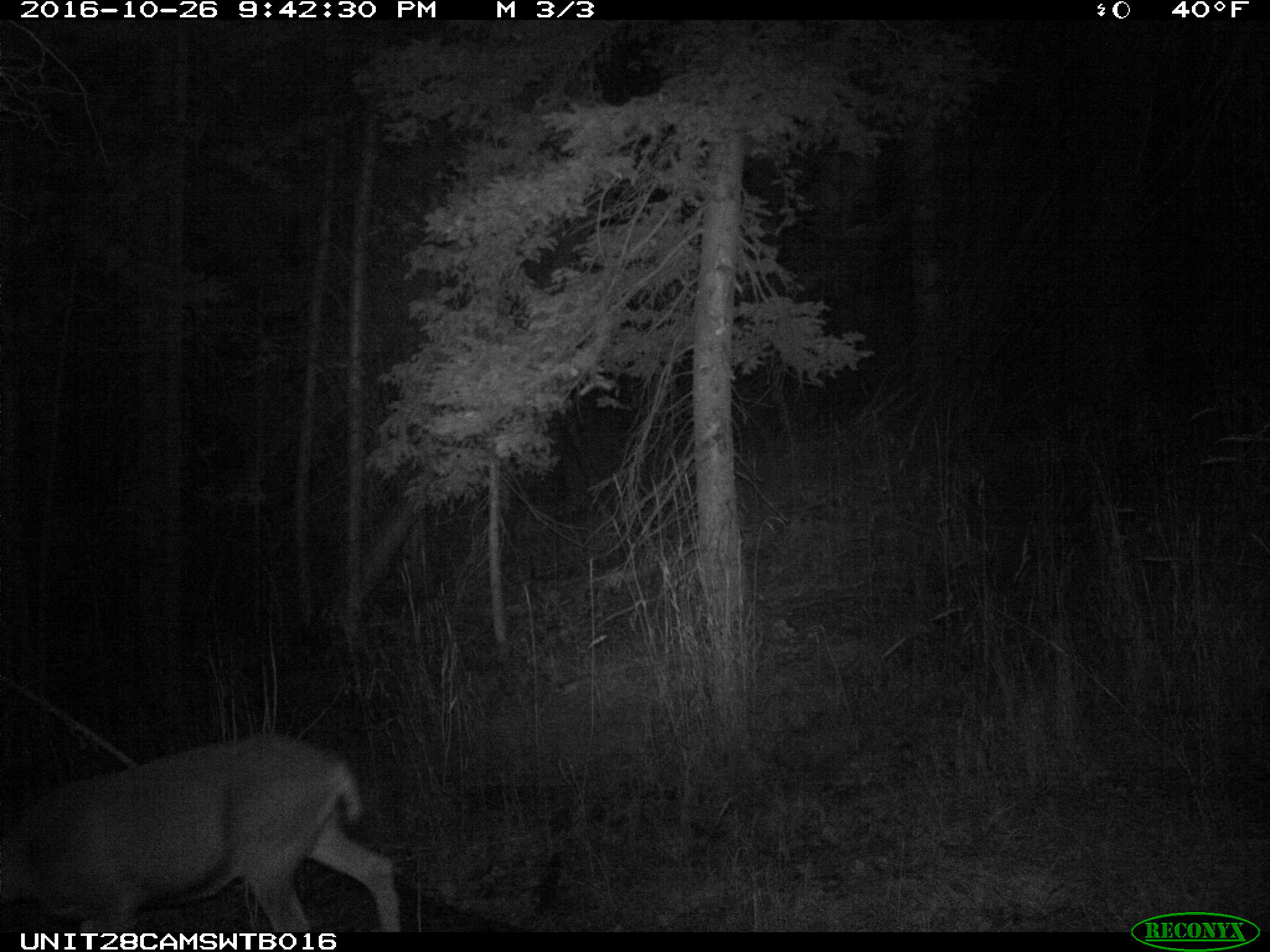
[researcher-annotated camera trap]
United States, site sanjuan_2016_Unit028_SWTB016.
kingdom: Animalia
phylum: Chordata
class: Mammalia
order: Artiodactyla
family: Cervidae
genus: Odocoileus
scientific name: Odocoileus hemionus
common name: mule deer